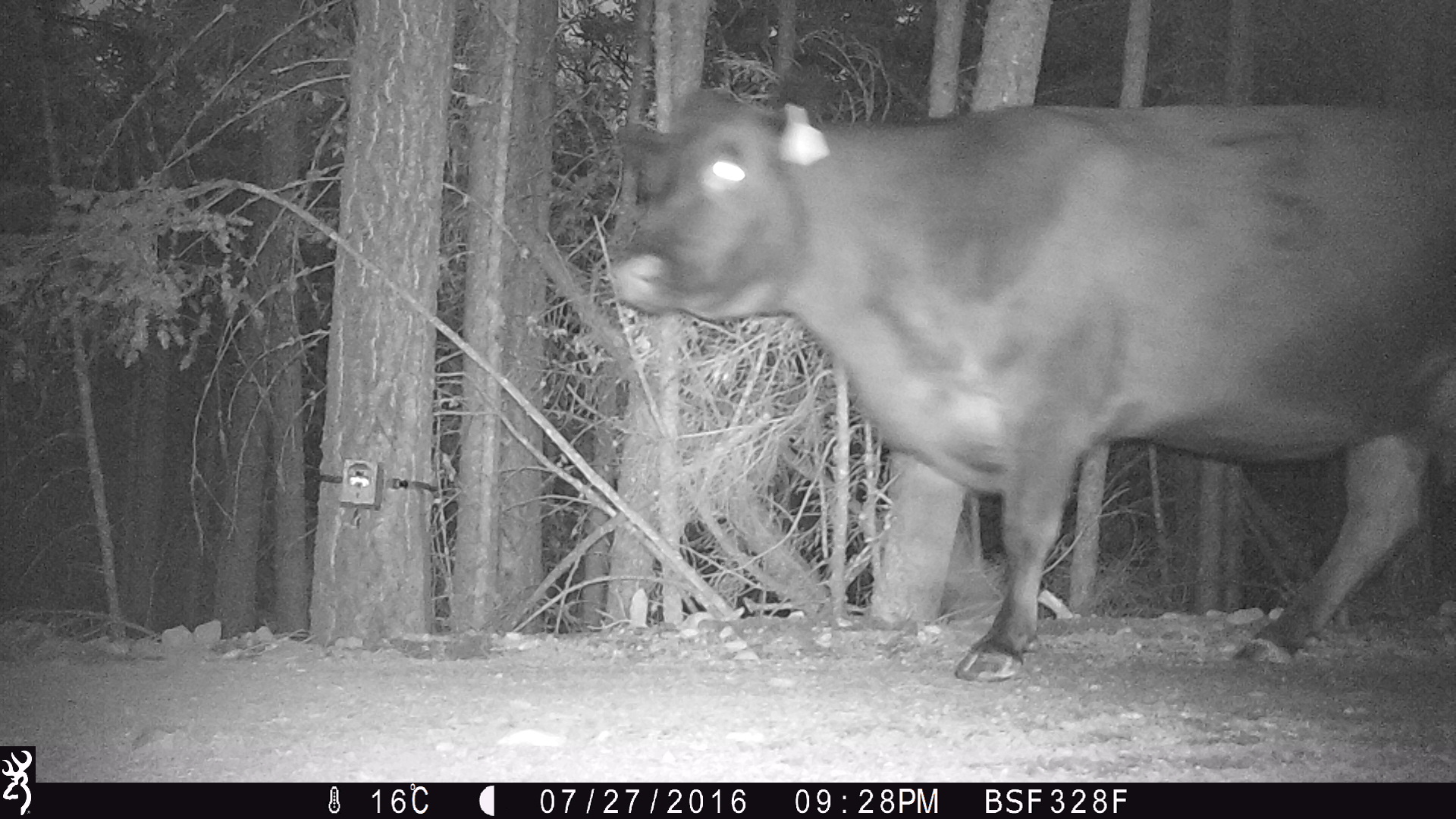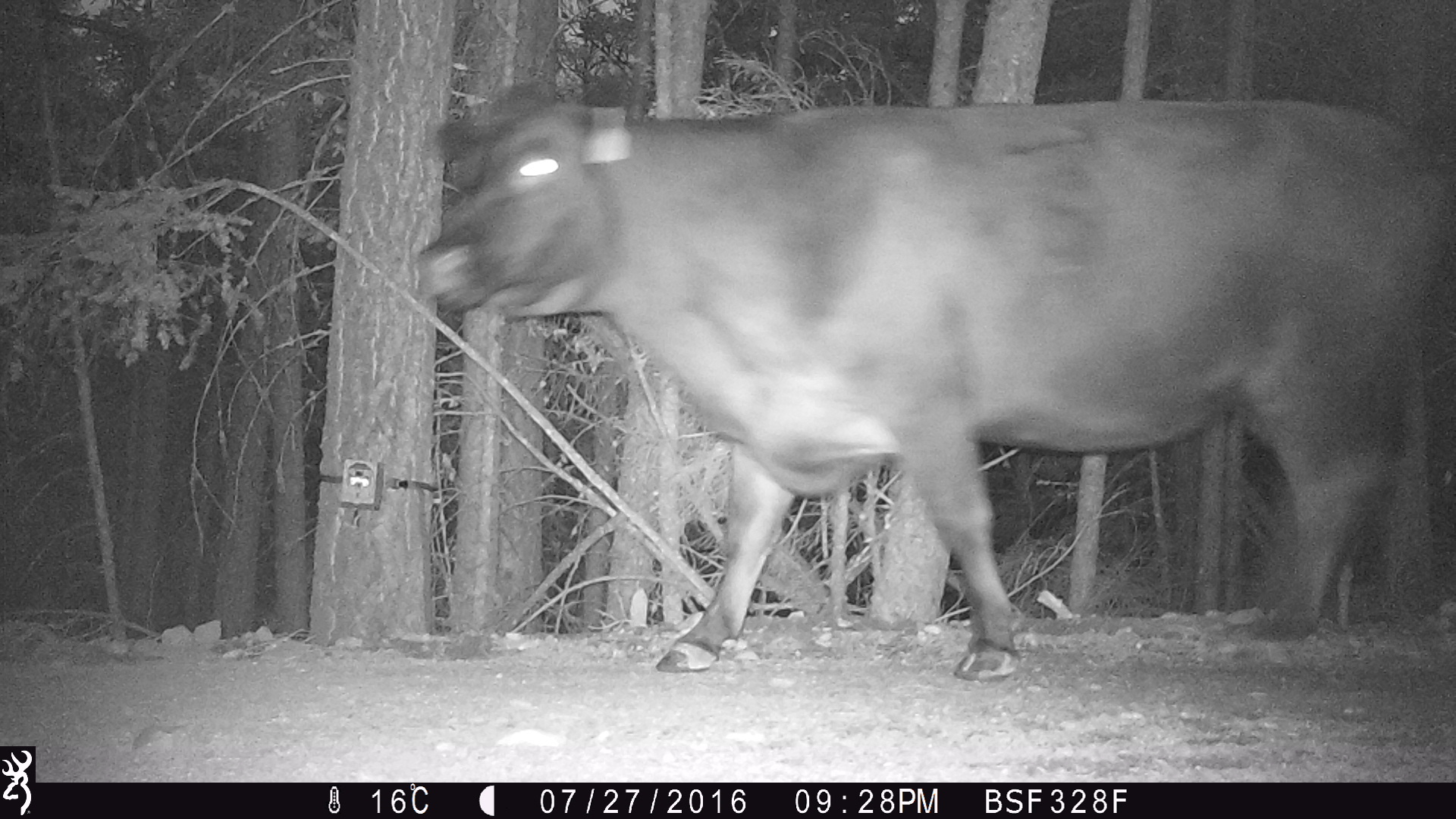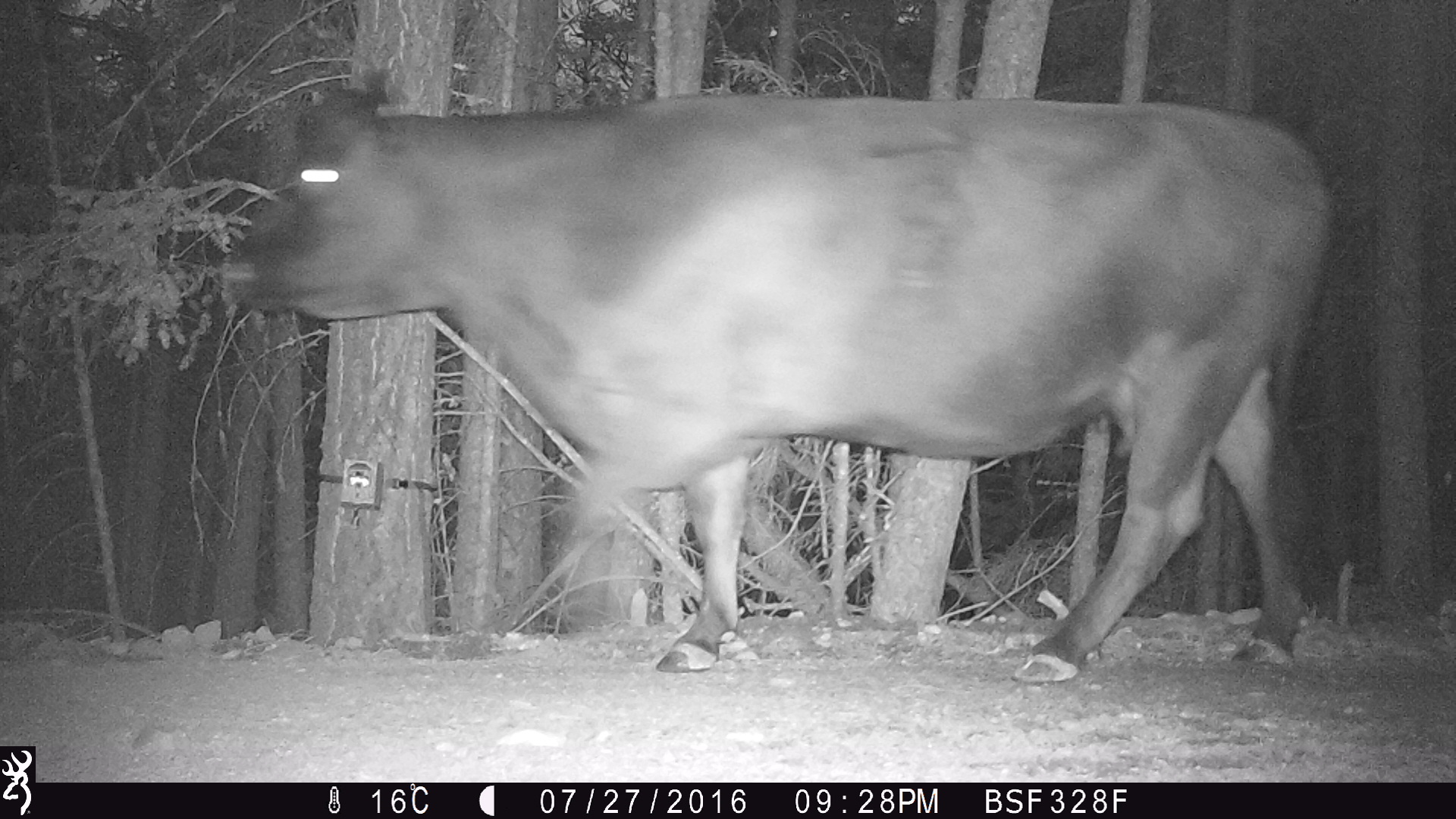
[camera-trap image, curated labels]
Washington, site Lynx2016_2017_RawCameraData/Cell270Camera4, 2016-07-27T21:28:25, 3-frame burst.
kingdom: Animalia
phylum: Chordata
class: Mammalia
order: Artiodactyla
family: Bovidae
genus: Bos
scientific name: Bos taurus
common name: domestic cattle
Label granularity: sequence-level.